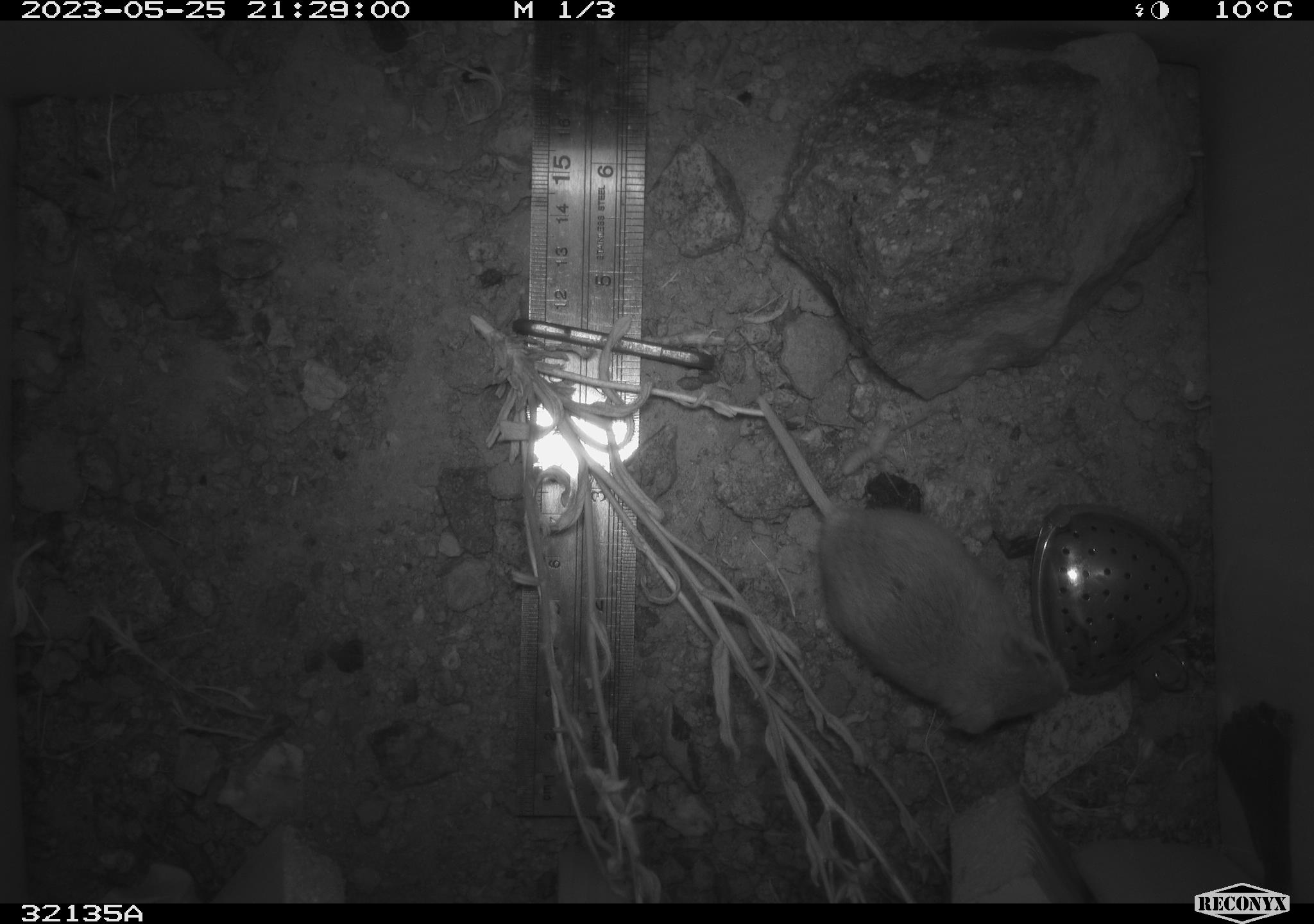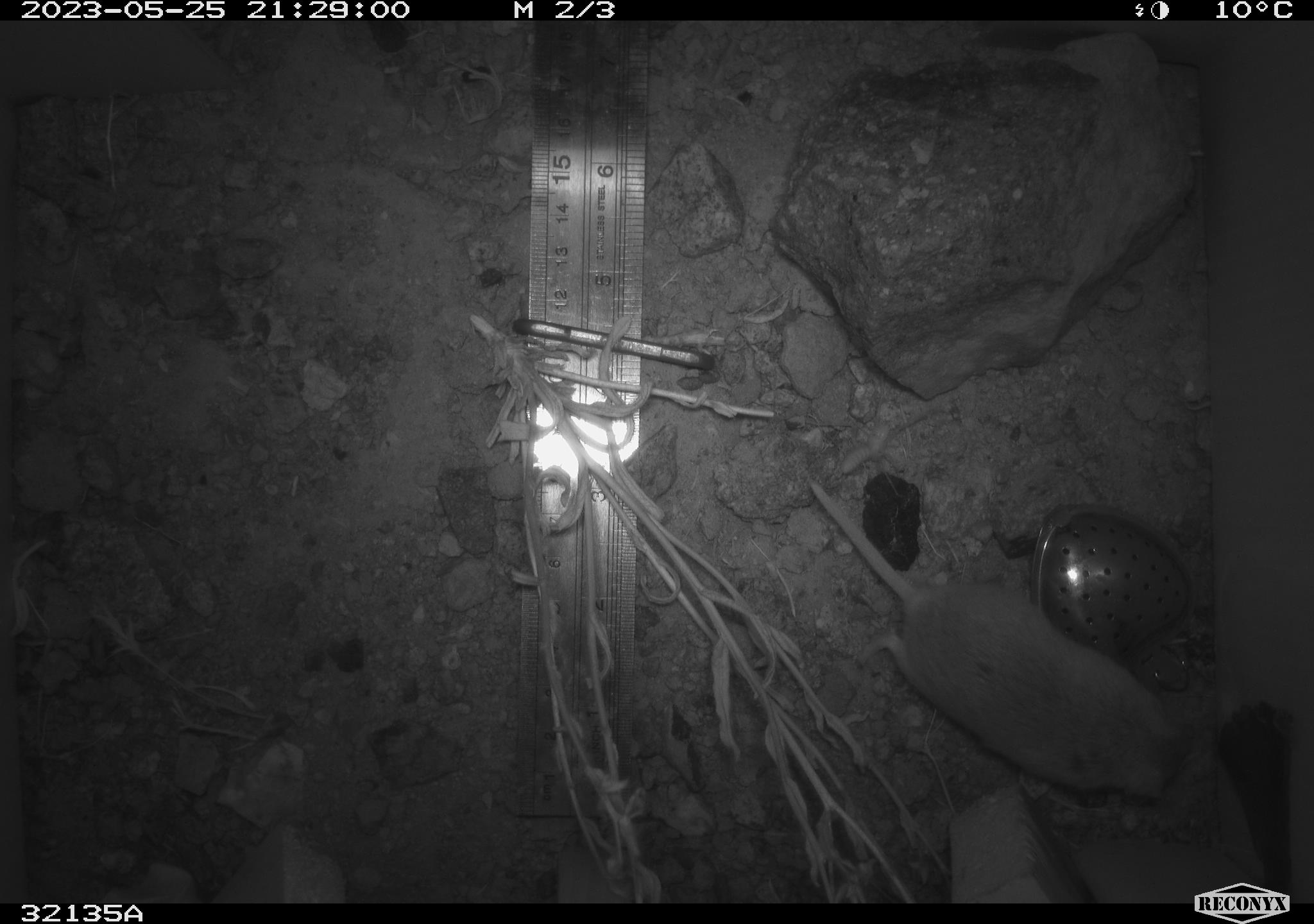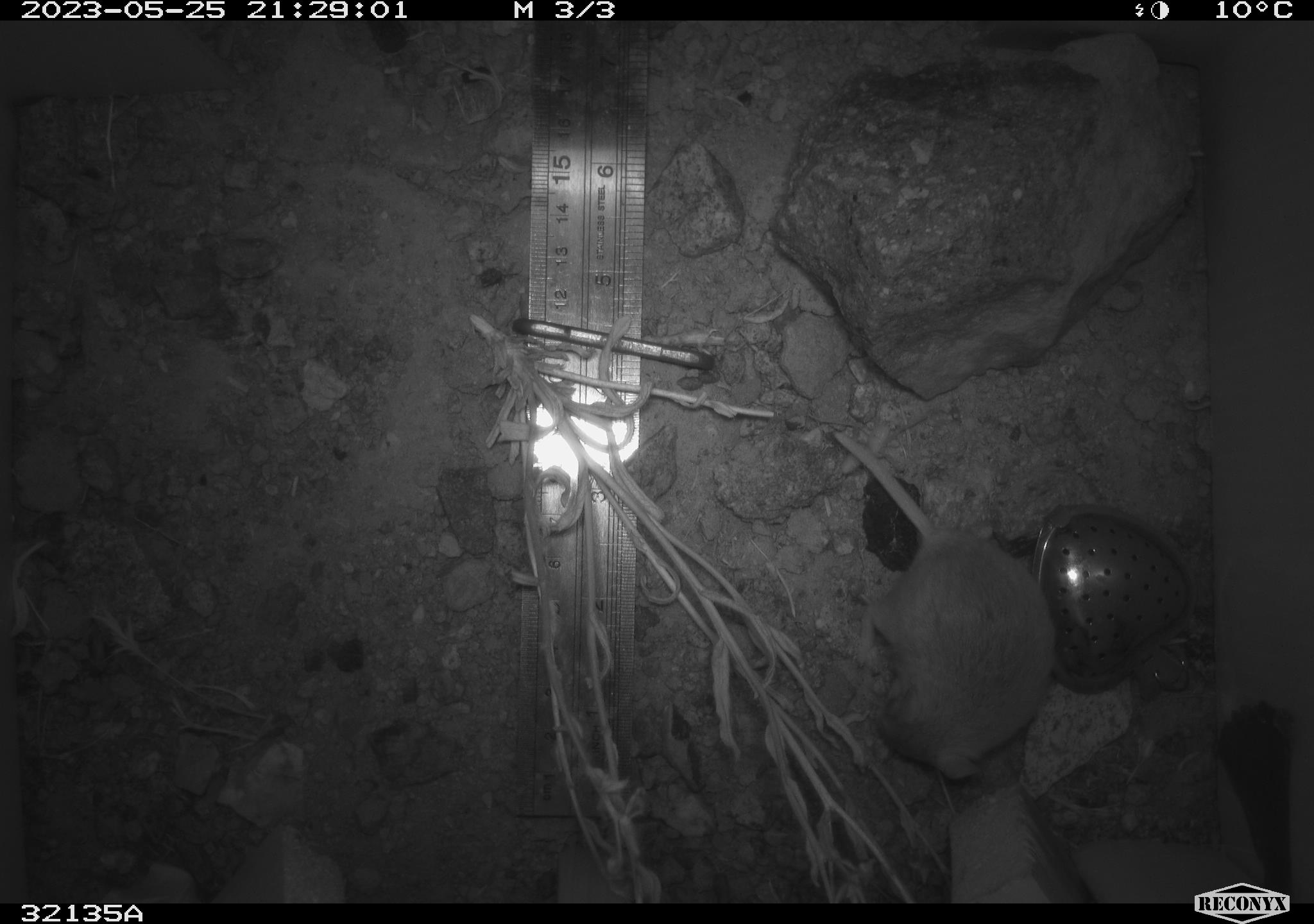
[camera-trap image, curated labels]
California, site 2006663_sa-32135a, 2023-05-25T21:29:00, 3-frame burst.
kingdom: Animalia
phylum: Chordata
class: Mammalia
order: Rodentia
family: Cricetidae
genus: Peromyscus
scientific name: Peromyscus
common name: deer mice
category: peromyscus species